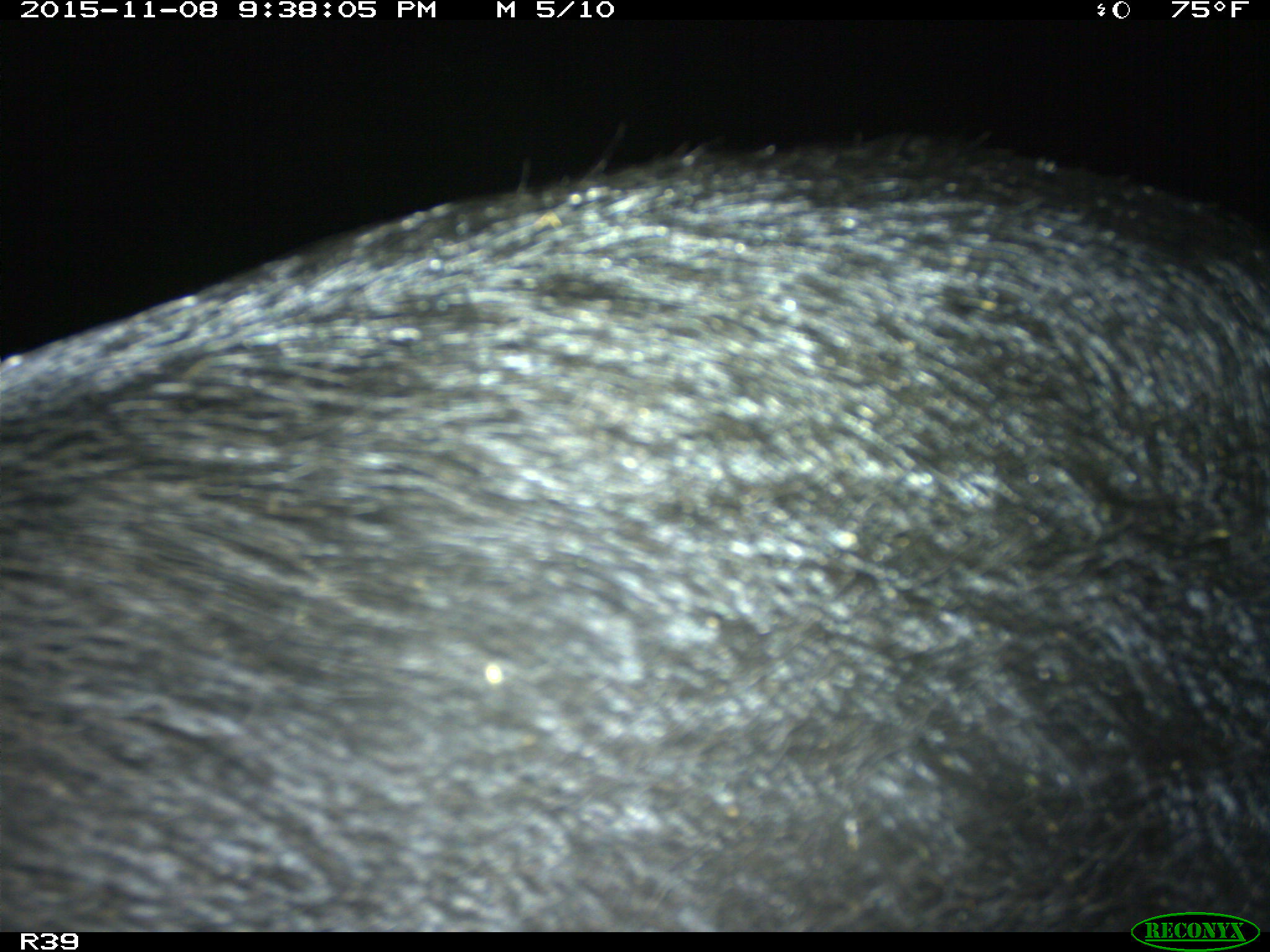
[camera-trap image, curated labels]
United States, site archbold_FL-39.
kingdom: Animalia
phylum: Chordata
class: Mammalia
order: Artiodactyla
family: Suidae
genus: Sus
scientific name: Sus scrofa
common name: wild boar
Sus scrofa (wild boar).